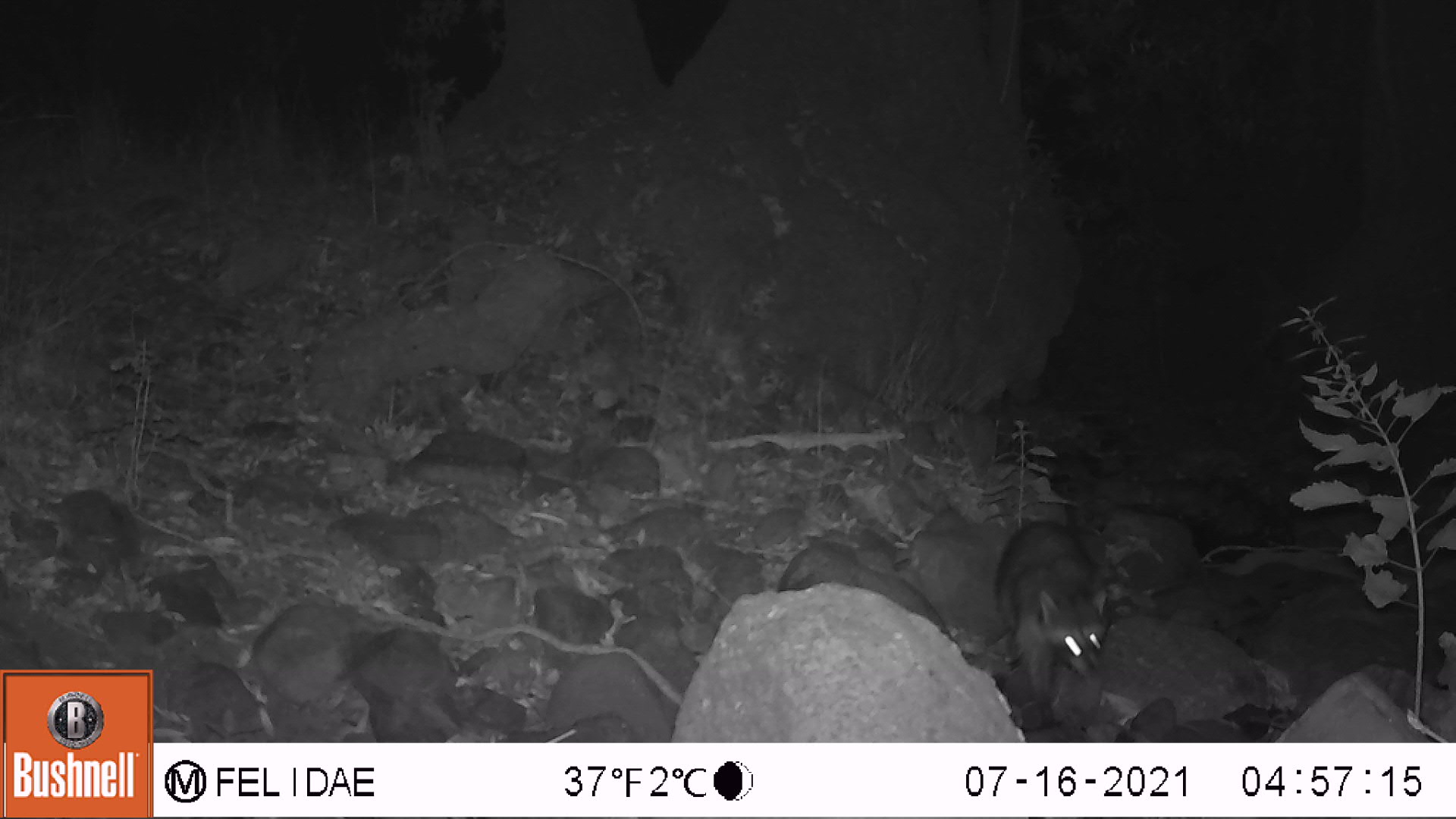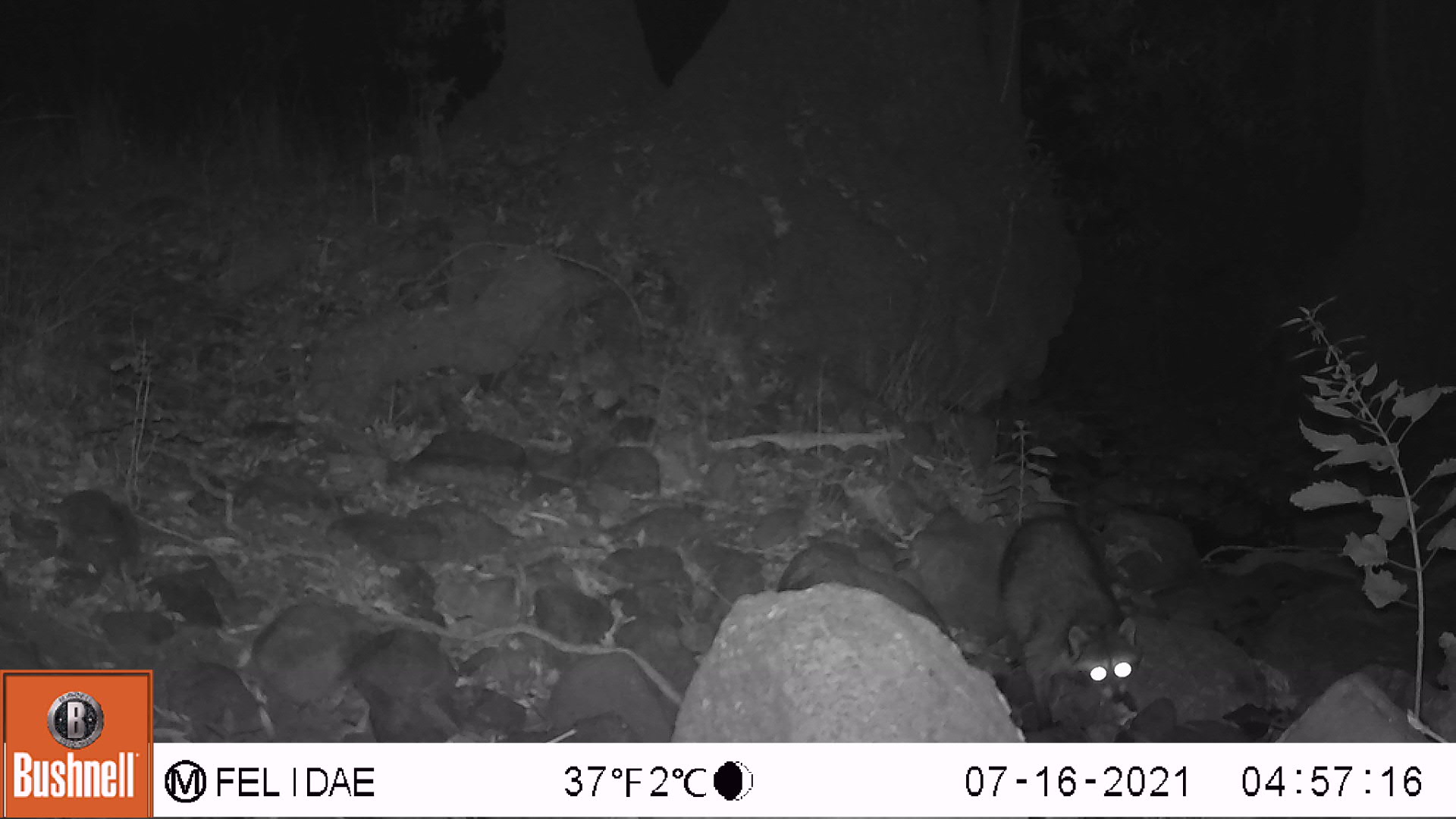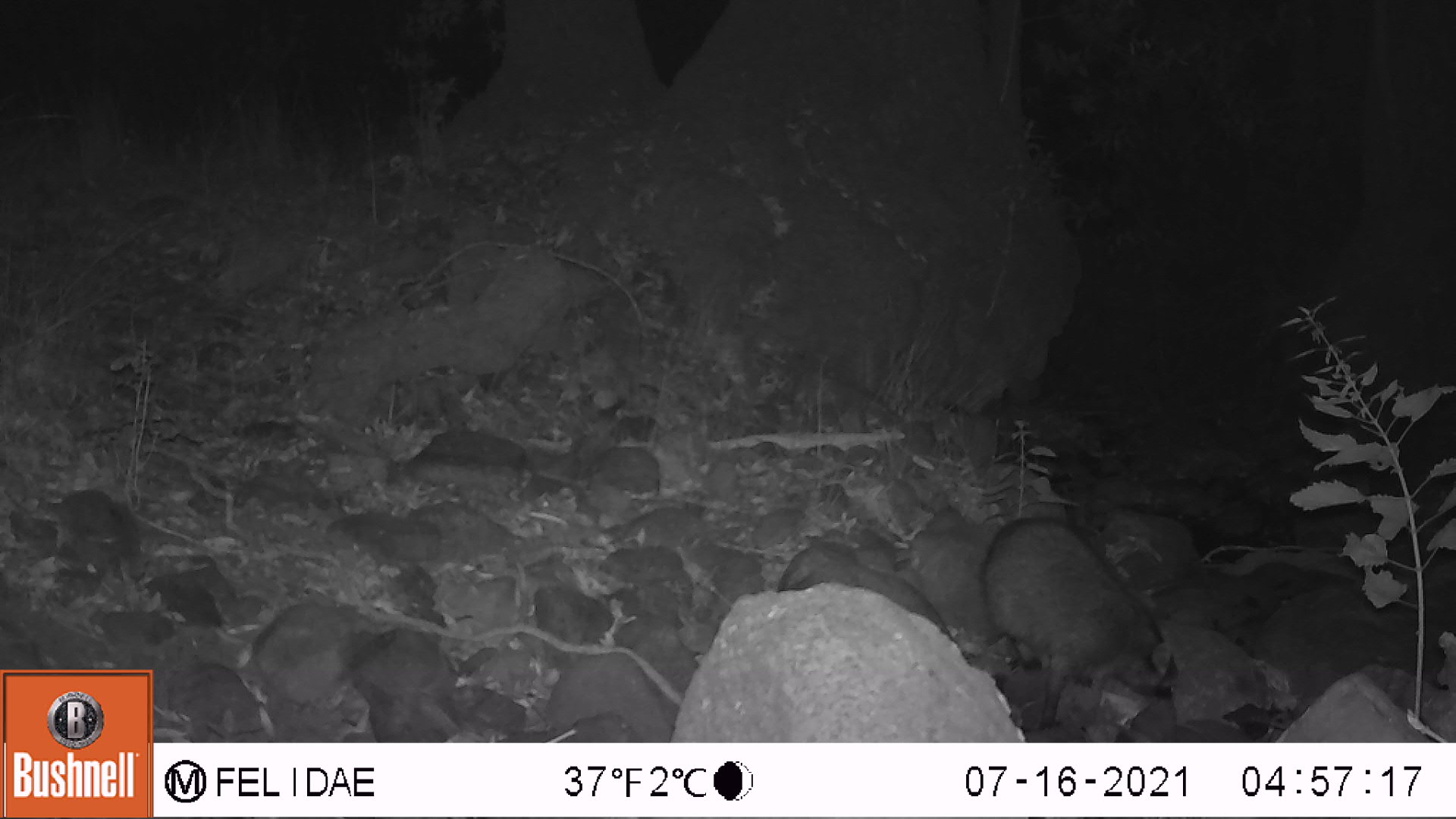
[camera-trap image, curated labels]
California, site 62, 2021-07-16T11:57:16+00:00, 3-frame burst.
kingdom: Animalia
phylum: Chordata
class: Mammalia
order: Carnivora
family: Procyonidae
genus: Procyon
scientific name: Procyon lotor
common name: raccoon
Raccoon (Procyon lotor).